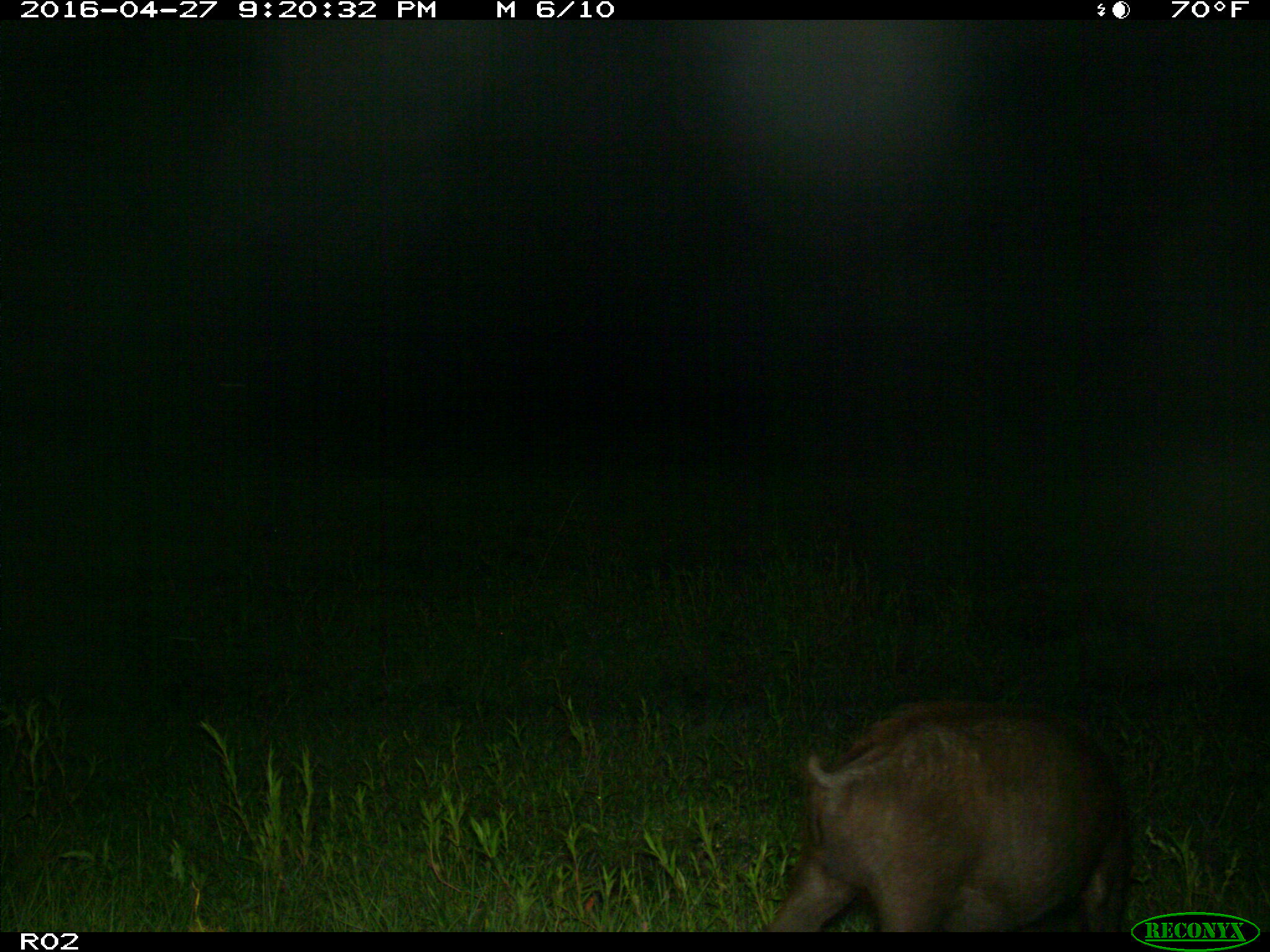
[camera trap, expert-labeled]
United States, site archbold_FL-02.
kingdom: Animalia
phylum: Chordata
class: Mammalia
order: Artiodactyla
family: Suidae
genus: Sus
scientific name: Sus scrofa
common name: wild boar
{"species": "Sus scrofa (wild boar)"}